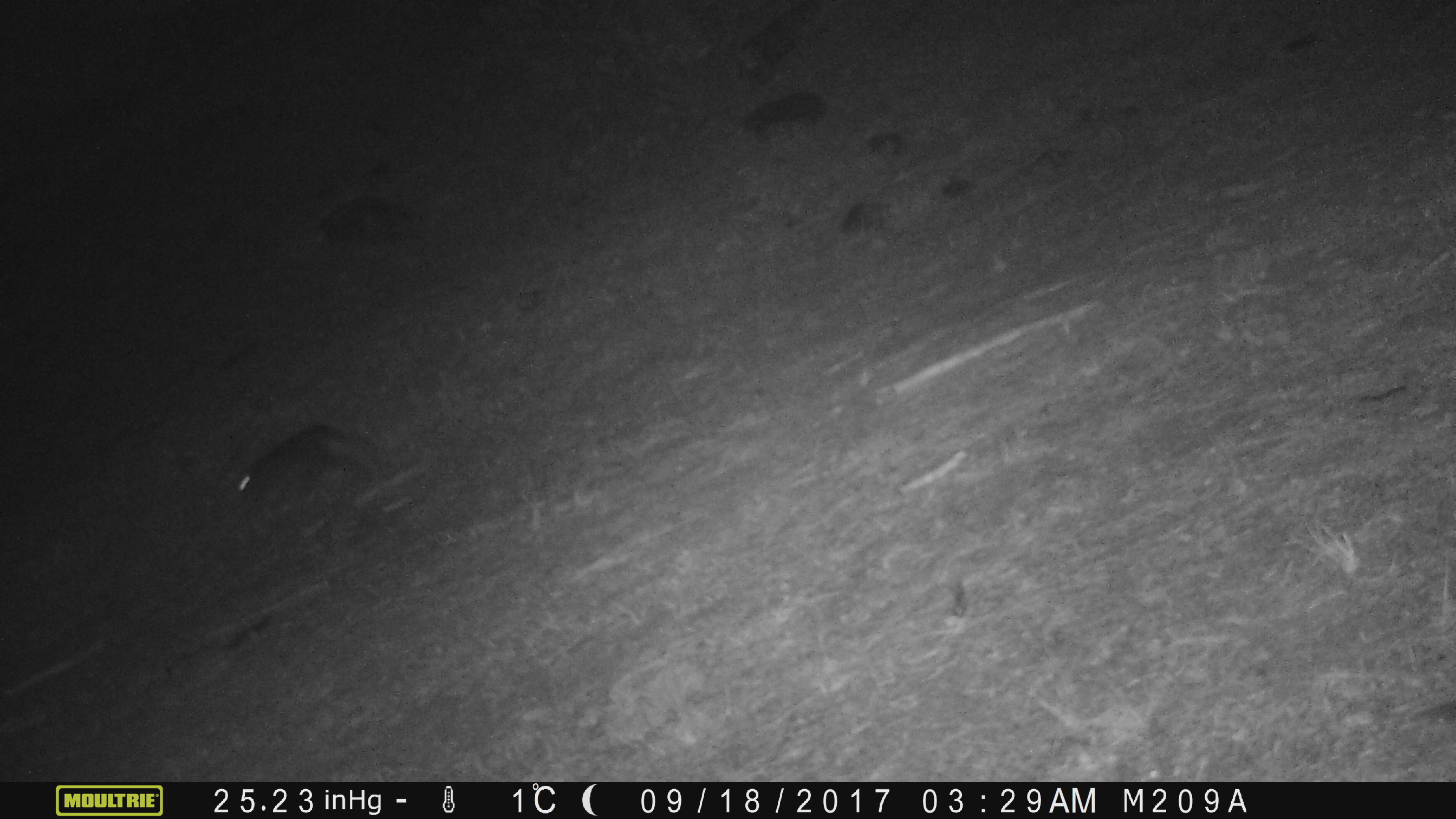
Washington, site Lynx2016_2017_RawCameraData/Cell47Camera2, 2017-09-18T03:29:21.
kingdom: Animalia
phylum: Chordata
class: Mammalia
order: Lagomorpha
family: Leporidae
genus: Lepus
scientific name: Lepus americanus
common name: snowshoe hare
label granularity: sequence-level